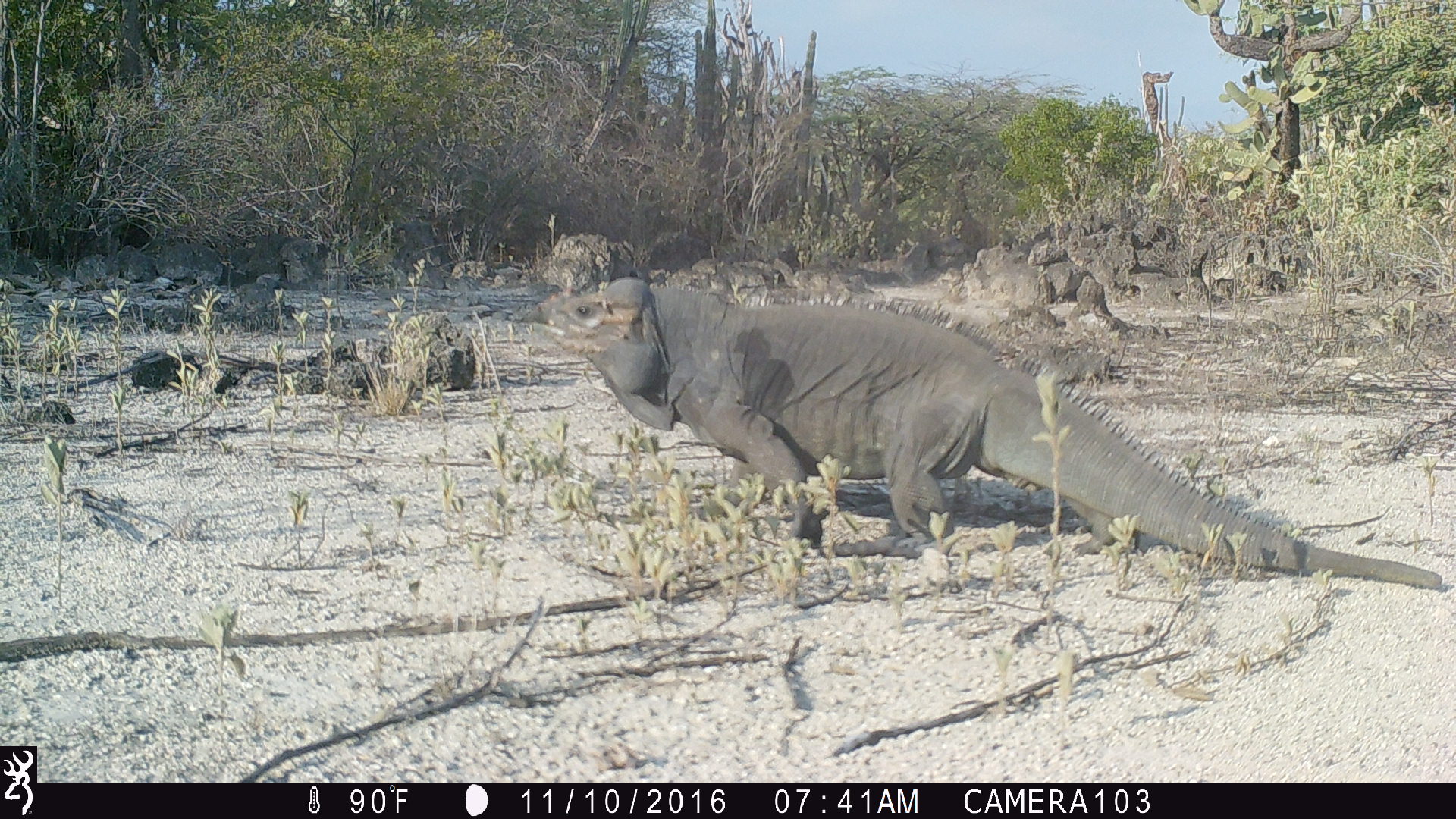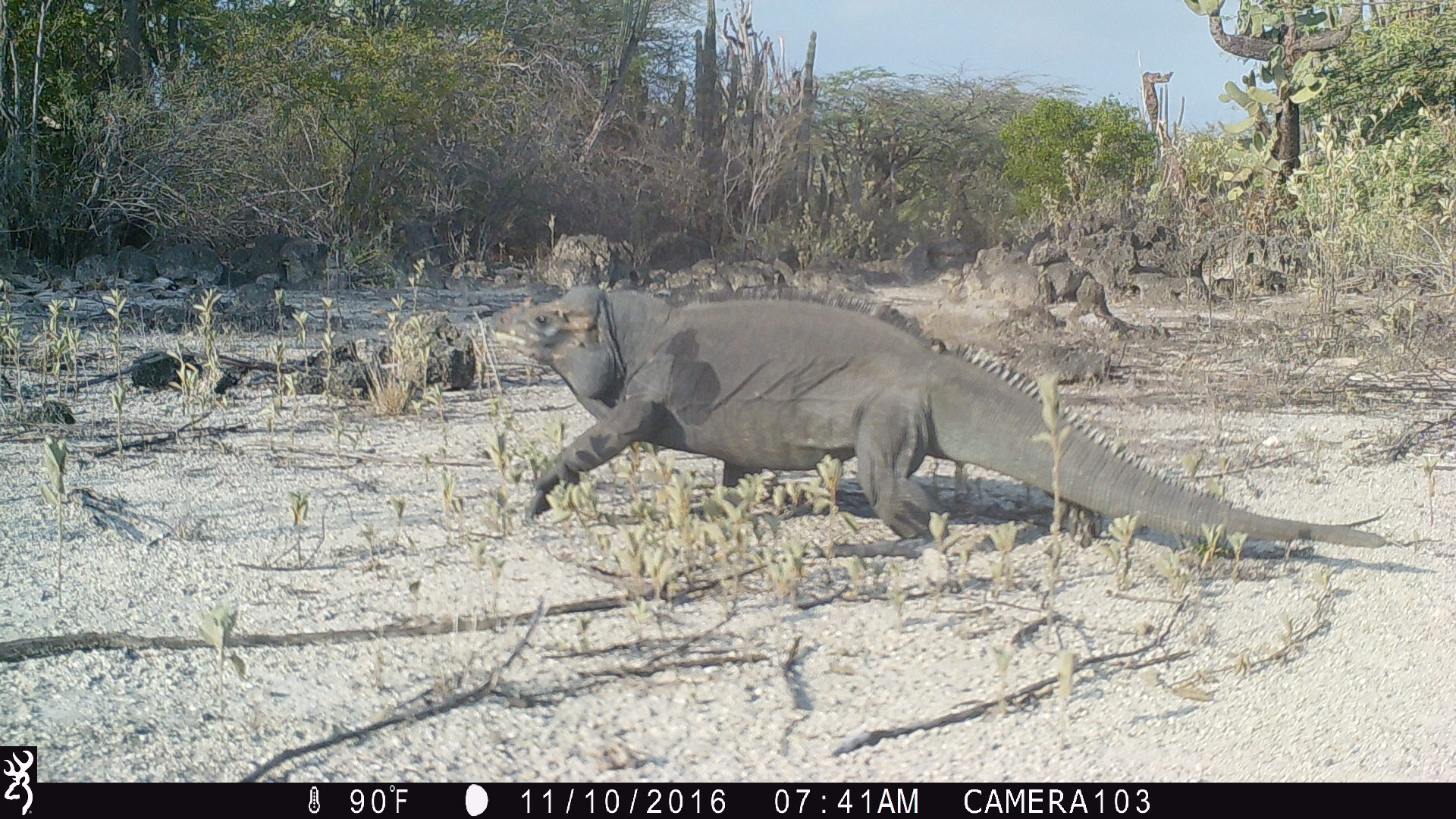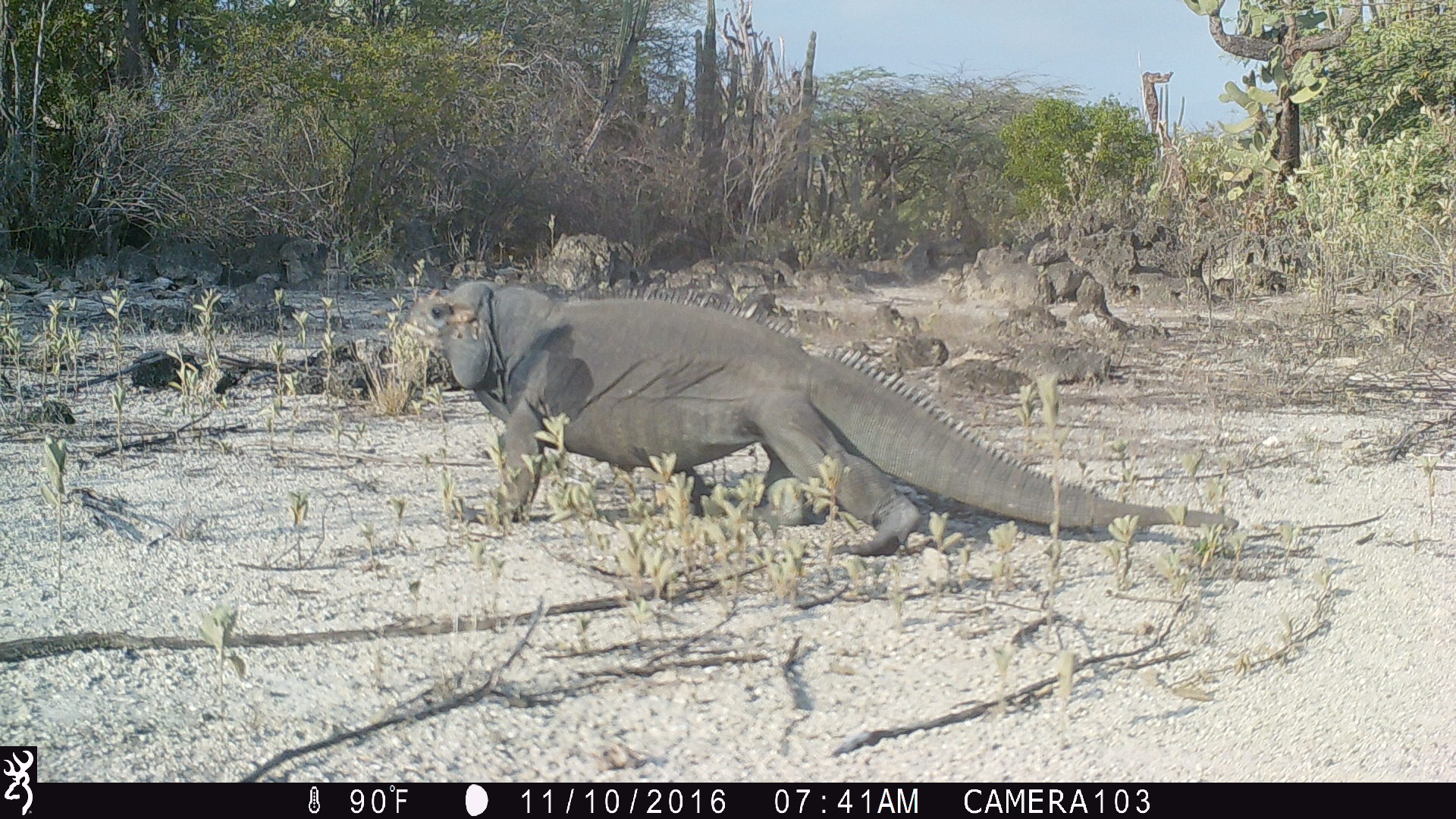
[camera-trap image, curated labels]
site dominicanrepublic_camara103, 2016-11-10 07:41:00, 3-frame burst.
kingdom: Animalia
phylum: Chordata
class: Reptilia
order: Squamata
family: Iguanidae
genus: Iguana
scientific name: Iguana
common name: typical iguanas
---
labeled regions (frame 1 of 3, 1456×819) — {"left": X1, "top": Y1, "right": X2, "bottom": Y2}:
iguana: {"left": 513, "top": 268, "right": 1422, "bottom": 591}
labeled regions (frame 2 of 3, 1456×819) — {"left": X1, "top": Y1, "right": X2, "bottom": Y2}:
iguana: {"left": 458, "top": 280, "right": 1367, "bottom": 557}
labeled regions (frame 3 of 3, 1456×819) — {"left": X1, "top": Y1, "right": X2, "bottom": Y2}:
iguana: {"left": 393, "top": 275, "right": 1241, "bottom": 563}